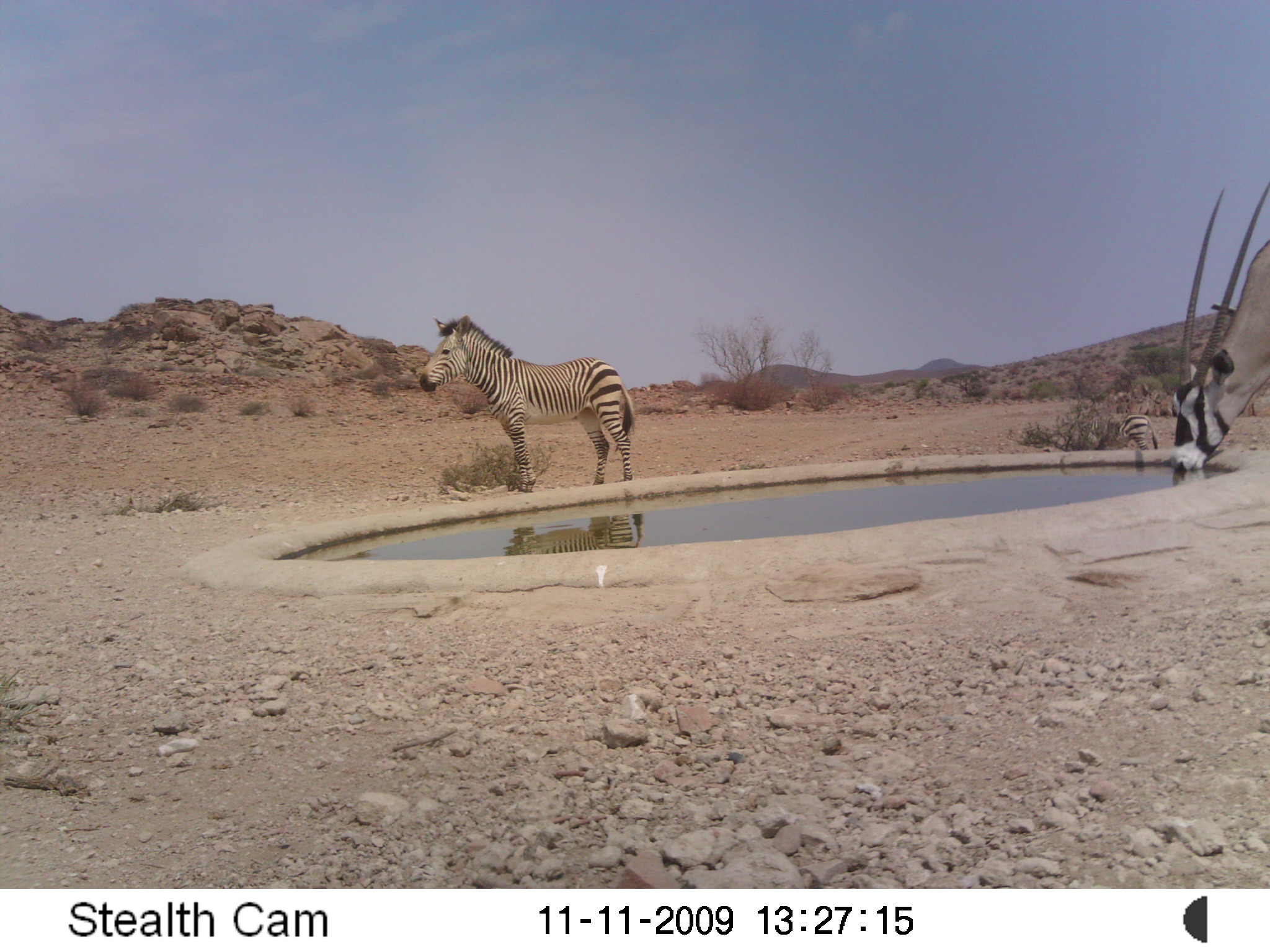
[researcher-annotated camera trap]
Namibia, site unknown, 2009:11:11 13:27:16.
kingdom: Animalia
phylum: Chordata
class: Mammalia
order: Perissodactyla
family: Equidae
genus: Equus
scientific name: Equus zebra hartmannae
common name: hartmann's mountain zebra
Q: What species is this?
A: Equus zebra hartmannae (hartmann's mountain zebra).